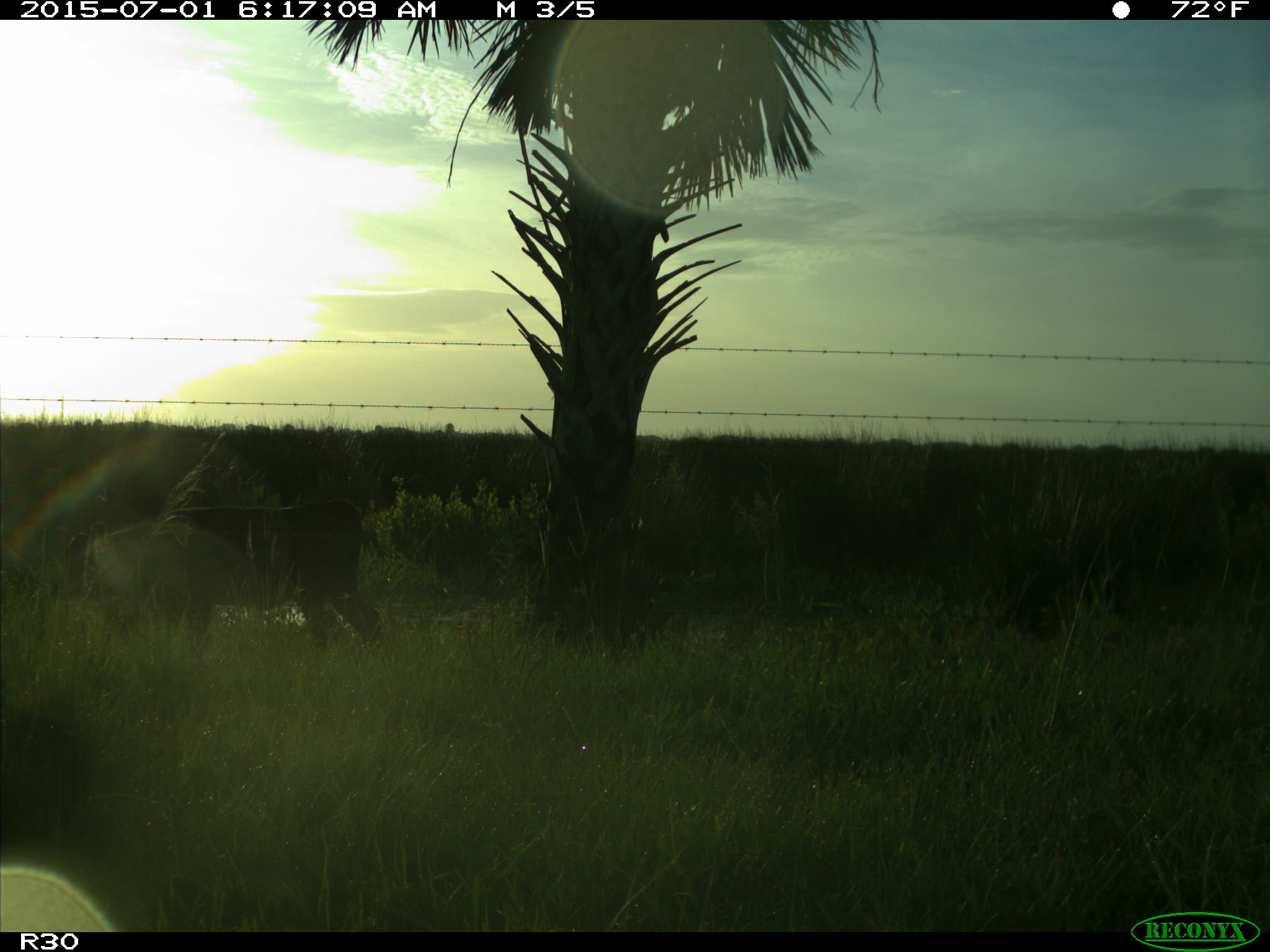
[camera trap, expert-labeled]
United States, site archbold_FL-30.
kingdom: Animalia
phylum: Chordata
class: Mammalia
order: Artiodactyla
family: Bovidae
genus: Bos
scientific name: Bos taurus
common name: domestic cow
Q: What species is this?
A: Bos taurus (domestic cow).